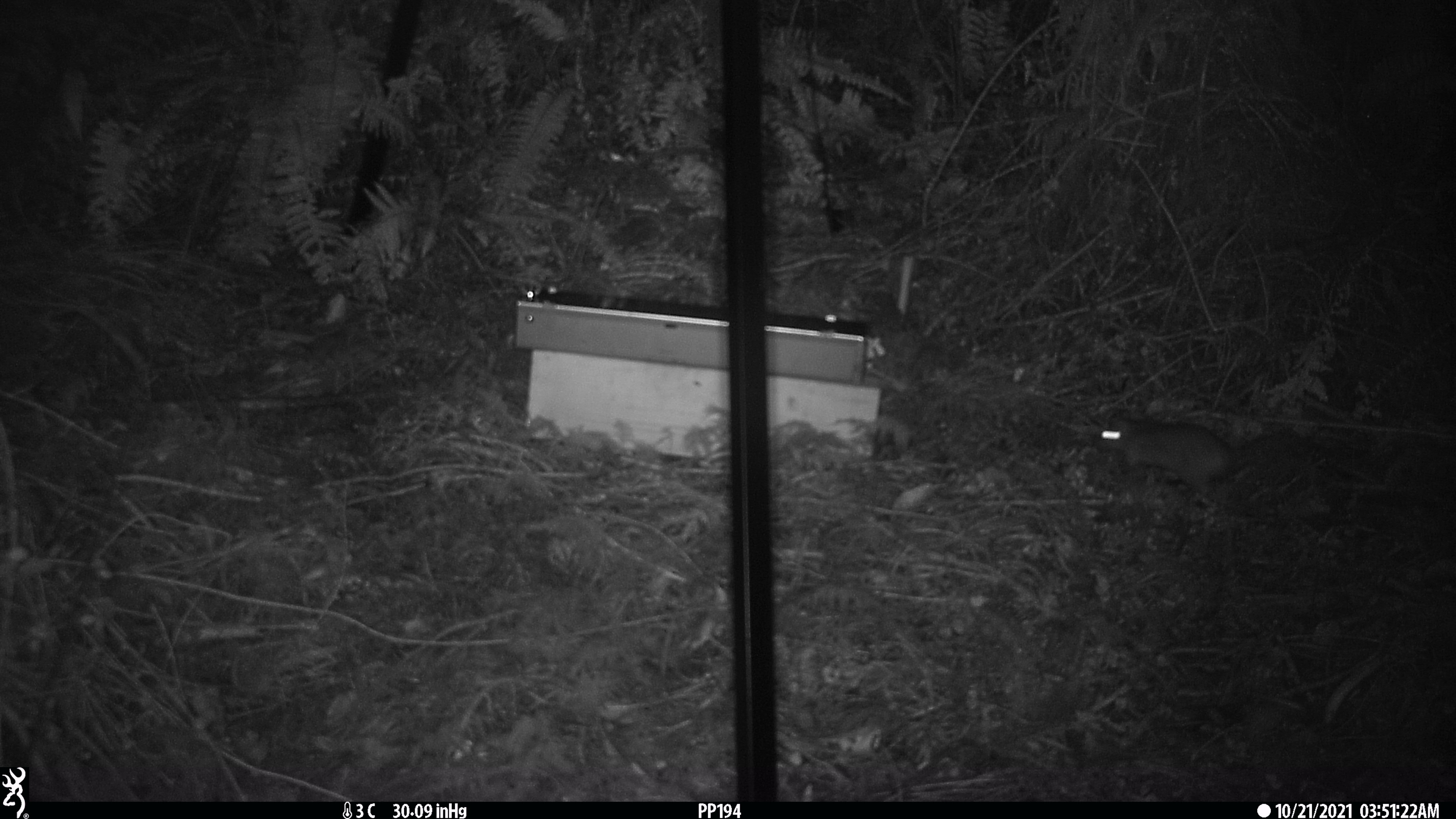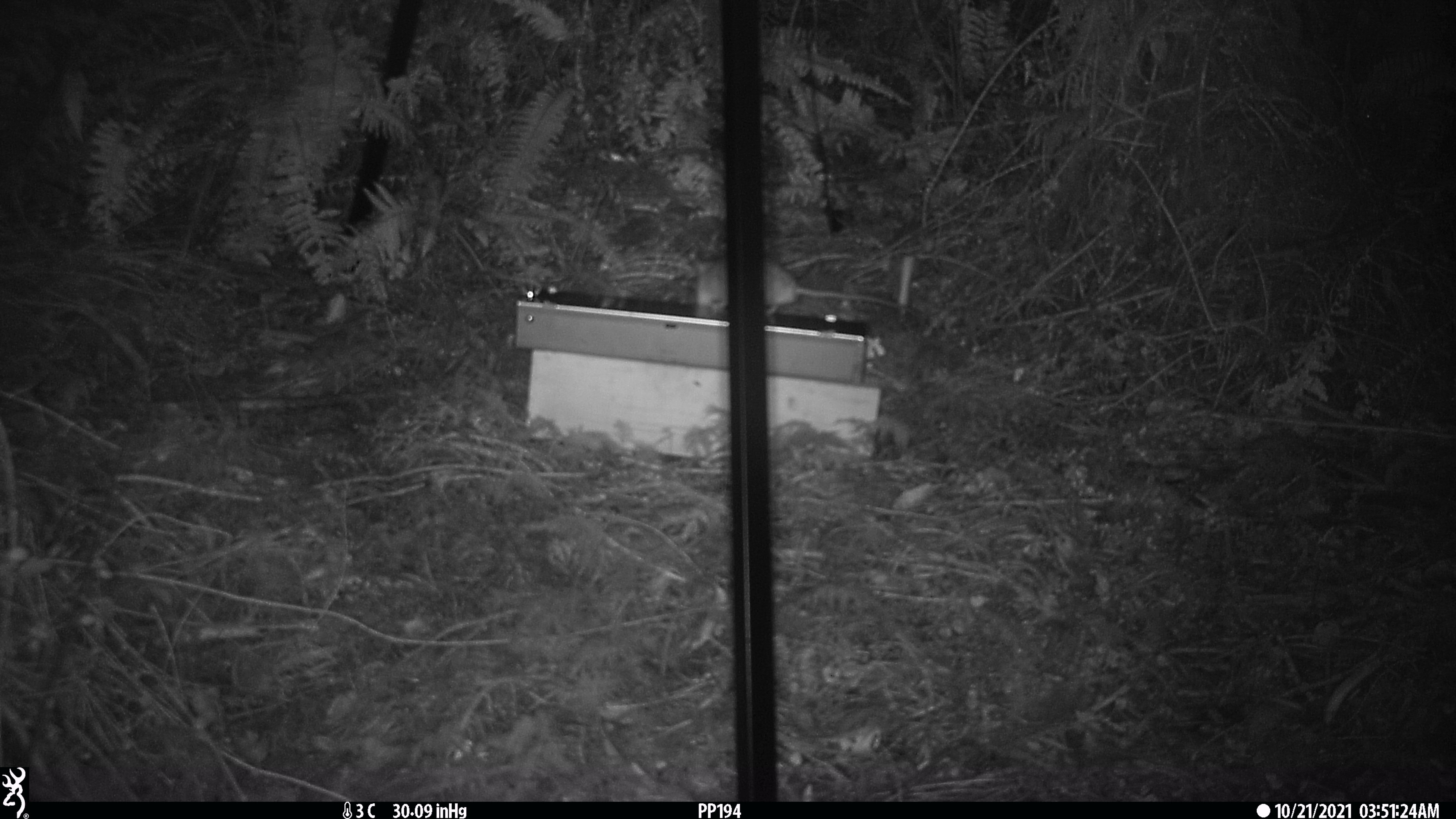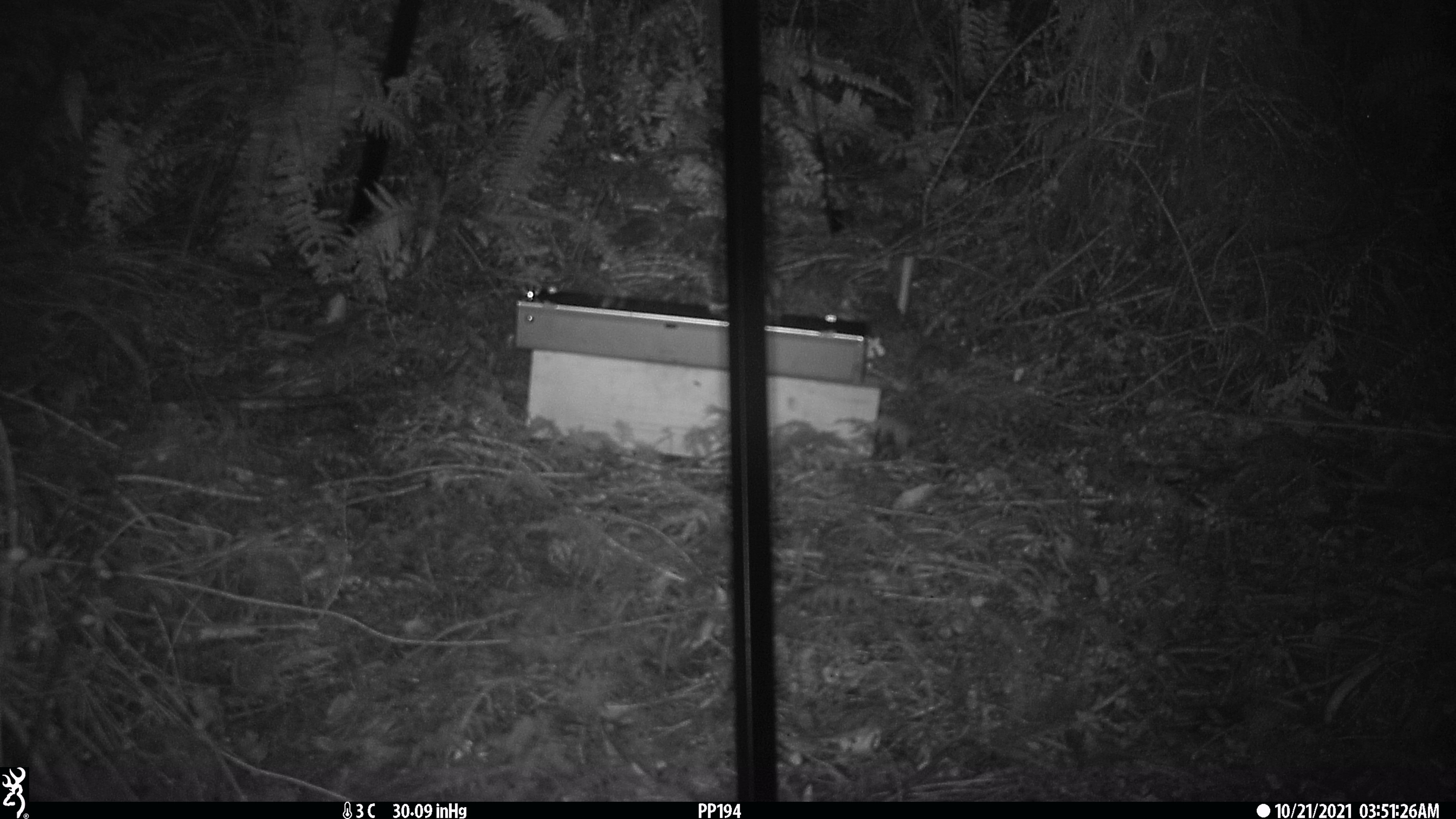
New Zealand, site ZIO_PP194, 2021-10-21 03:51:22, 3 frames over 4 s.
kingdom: Animalia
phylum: Chordata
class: Mammalia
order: Rodentia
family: Muridae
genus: Rattus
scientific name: Rattus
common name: rat